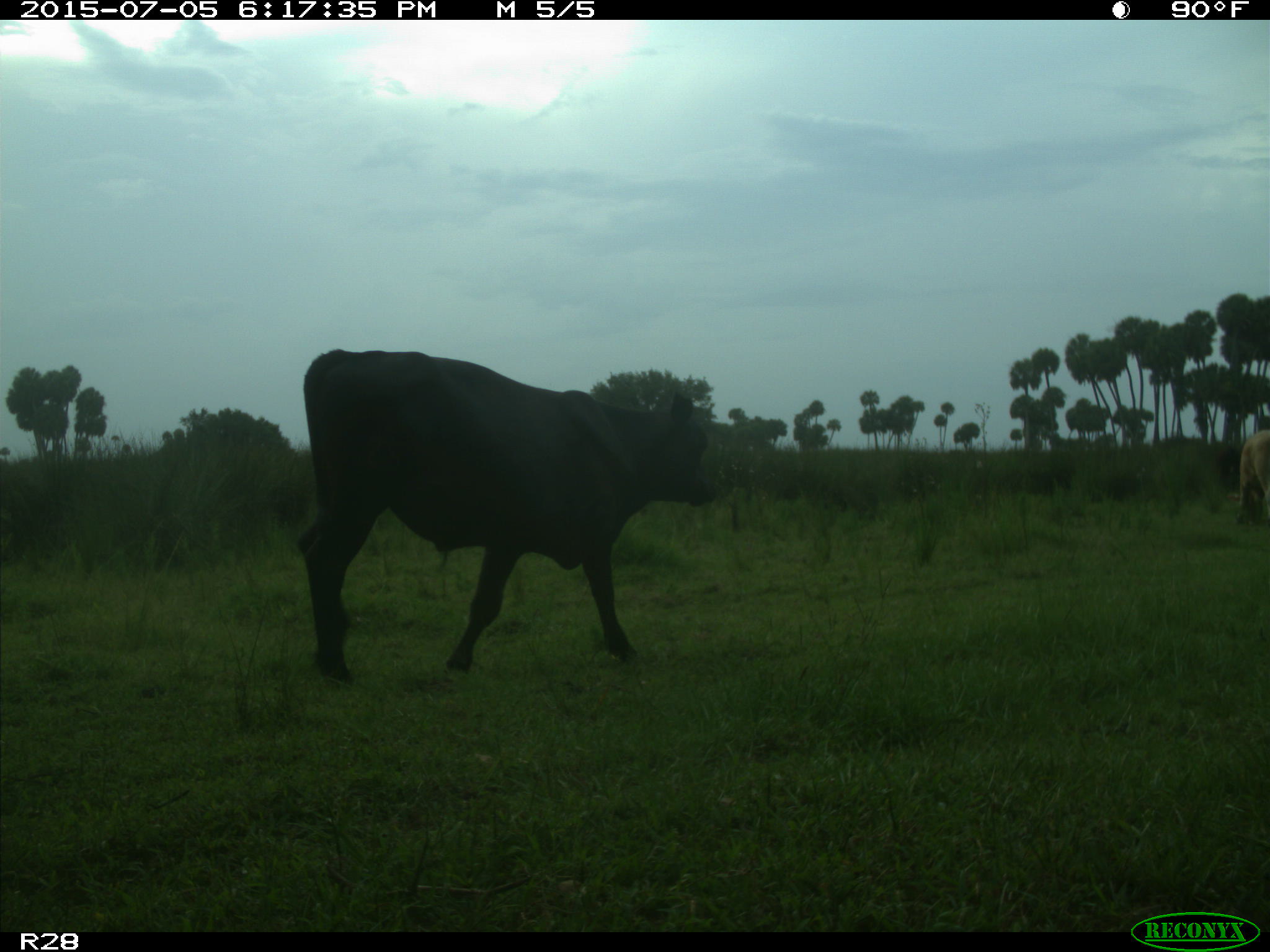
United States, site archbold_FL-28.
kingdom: Animalia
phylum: Chordata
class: Mammalia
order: Artiodactyla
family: Bovidae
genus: Bos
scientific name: Bos taurus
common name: domestic cow